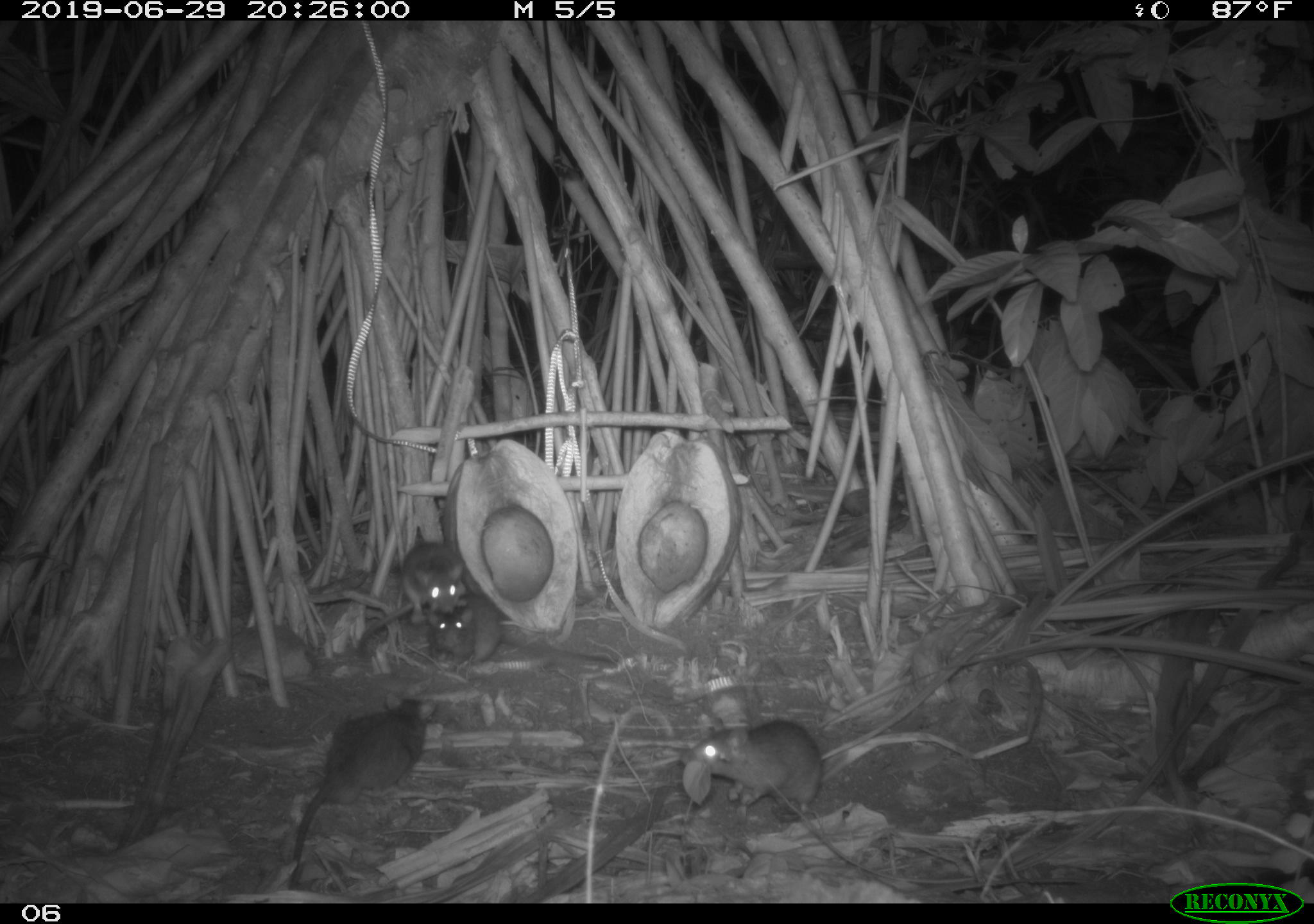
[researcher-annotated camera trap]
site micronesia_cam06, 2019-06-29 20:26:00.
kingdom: Animalia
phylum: Chordata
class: Mammalia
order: Rodentia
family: Muridae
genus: Rattus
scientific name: Rattus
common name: rat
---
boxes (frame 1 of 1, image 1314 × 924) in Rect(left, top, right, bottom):
rat: Rect(286, 687, 436, 895); Rect(677, 712, 831, 821); Rect(425, 592, 618, 671); Rect(359, 542, 470, 656)